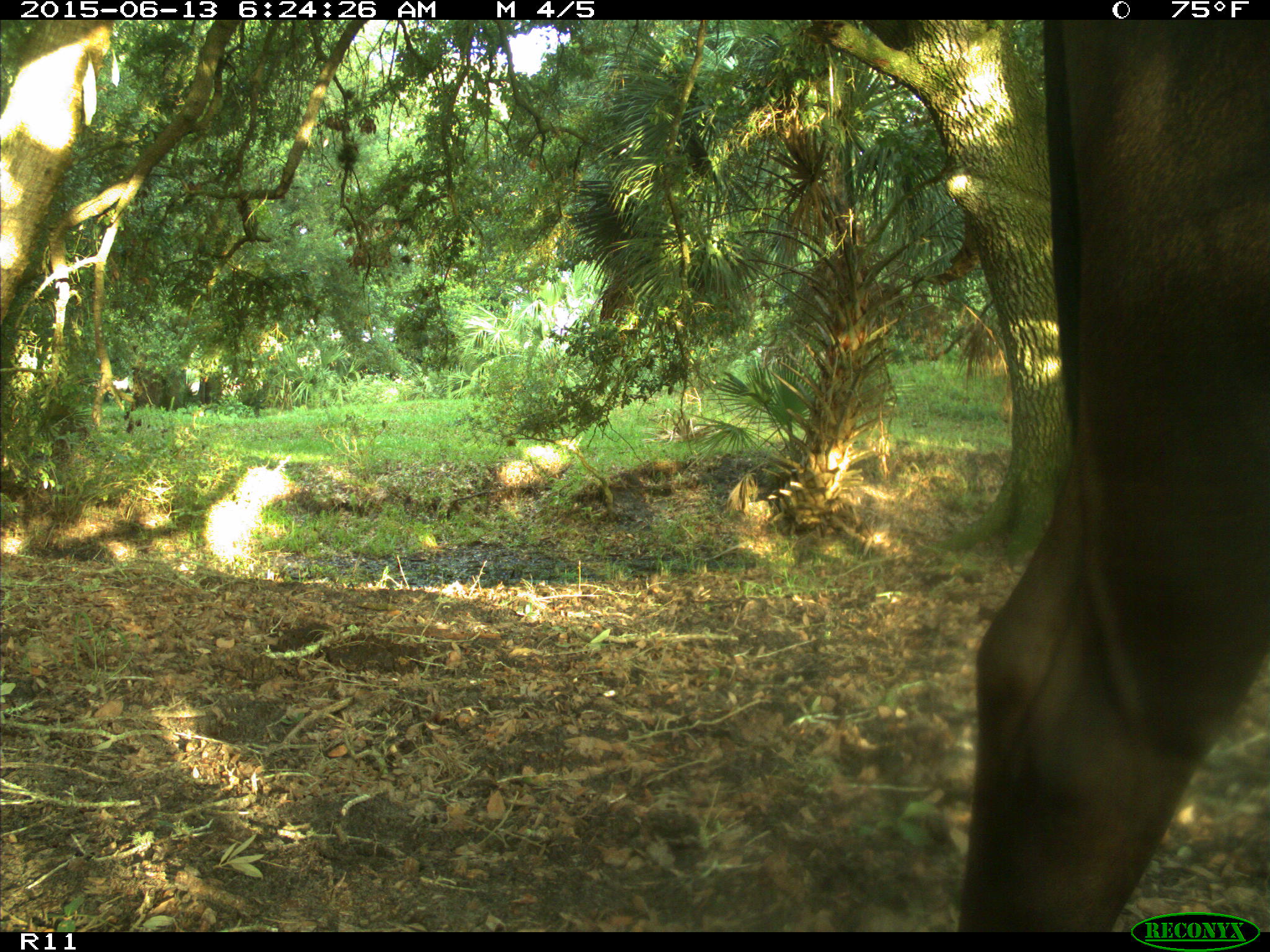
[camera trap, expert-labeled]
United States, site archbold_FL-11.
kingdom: Animalia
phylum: Chordata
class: Mammalia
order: Artiodactyla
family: Bovidae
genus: Bos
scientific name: Bos taurus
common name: domestic cow